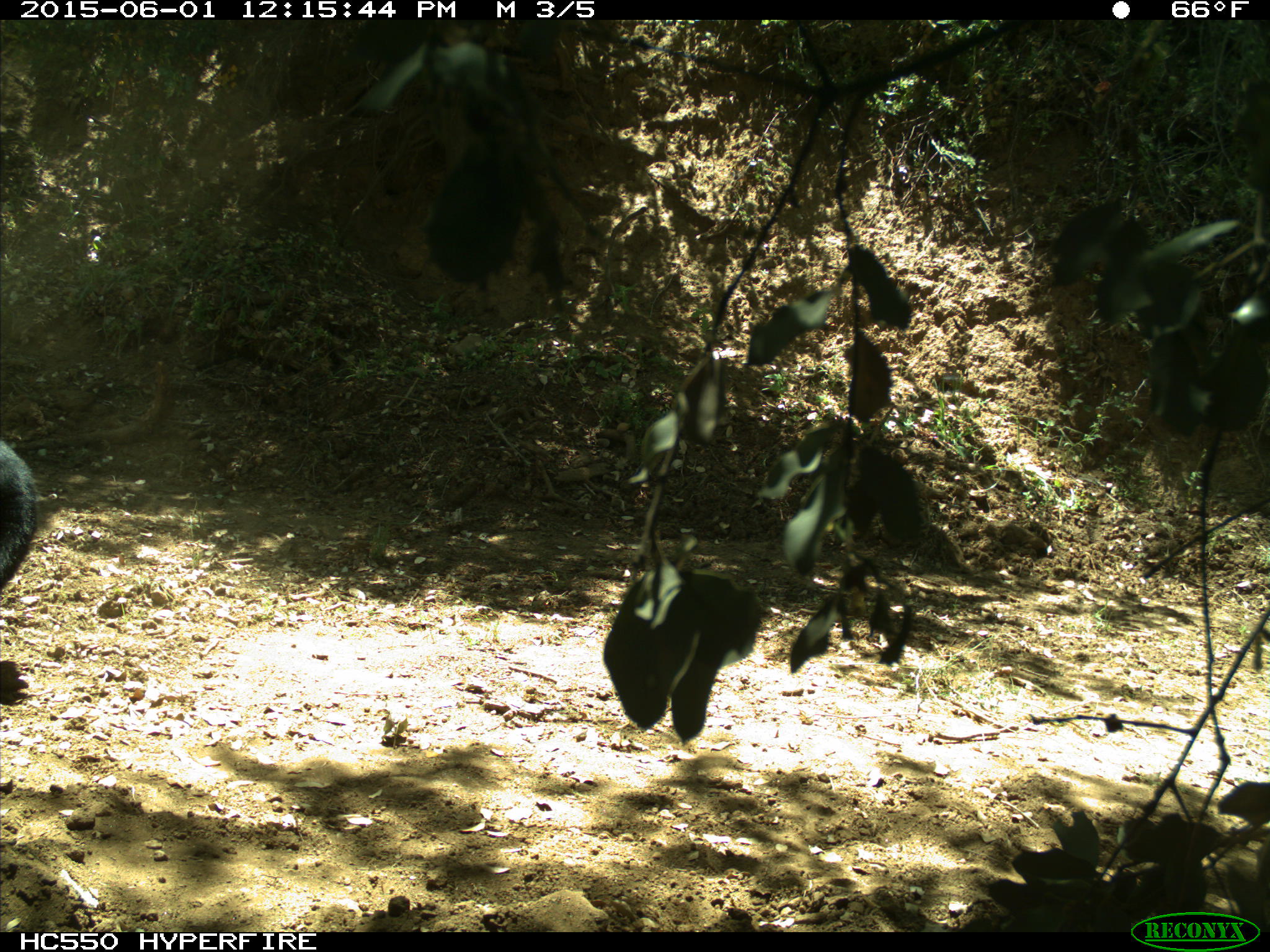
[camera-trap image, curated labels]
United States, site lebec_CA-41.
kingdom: Animalia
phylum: Chordata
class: Mammalia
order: Artiodactyla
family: Bovidae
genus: Bos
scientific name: Bos taurus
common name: domestic cow